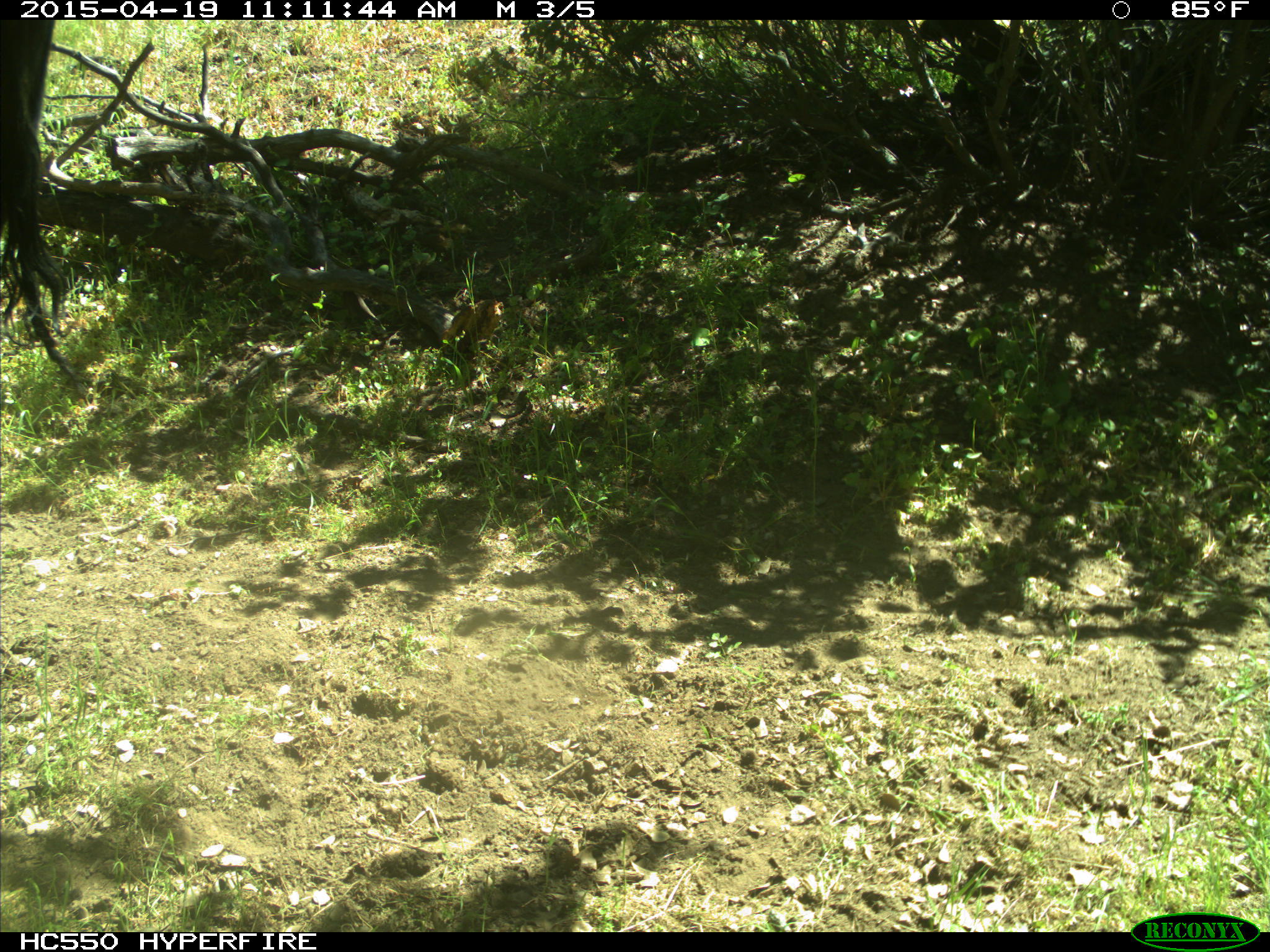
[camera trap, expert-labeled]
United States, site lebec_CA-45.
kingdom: Animalia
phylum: Chordata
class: Mammalia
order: Artiodactyla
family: Bovidae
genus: Bos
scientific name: Bos taurus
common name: domestic cow